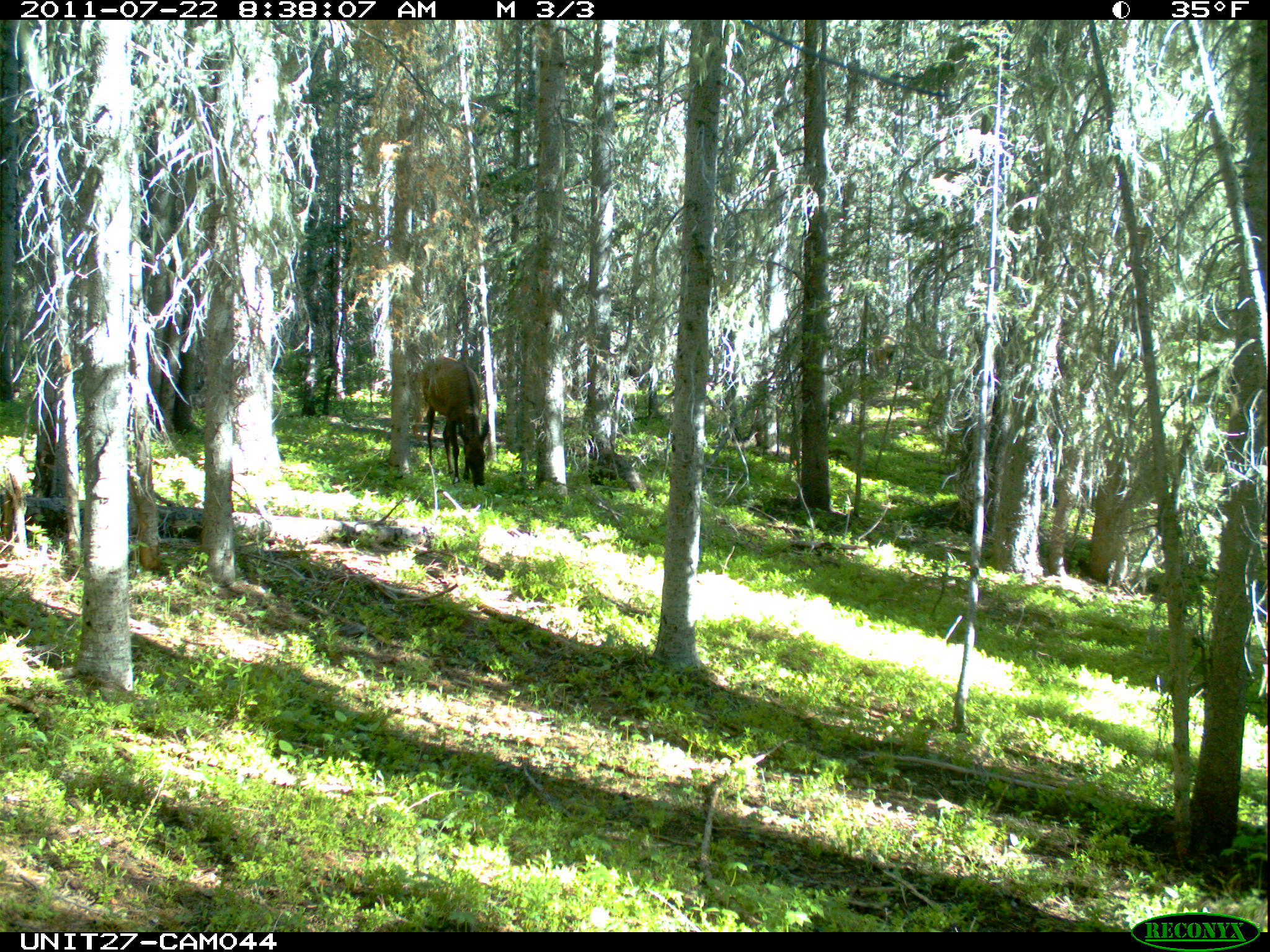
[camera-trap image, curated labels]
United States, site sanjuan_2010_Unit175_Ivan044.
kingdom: Animalia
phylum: Chordata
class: Mammalia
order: Artiodactyla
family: Cervidae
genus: Cervus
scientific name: Cervus elaphus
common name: red deer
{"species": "Cervus elaphus (red deer)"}